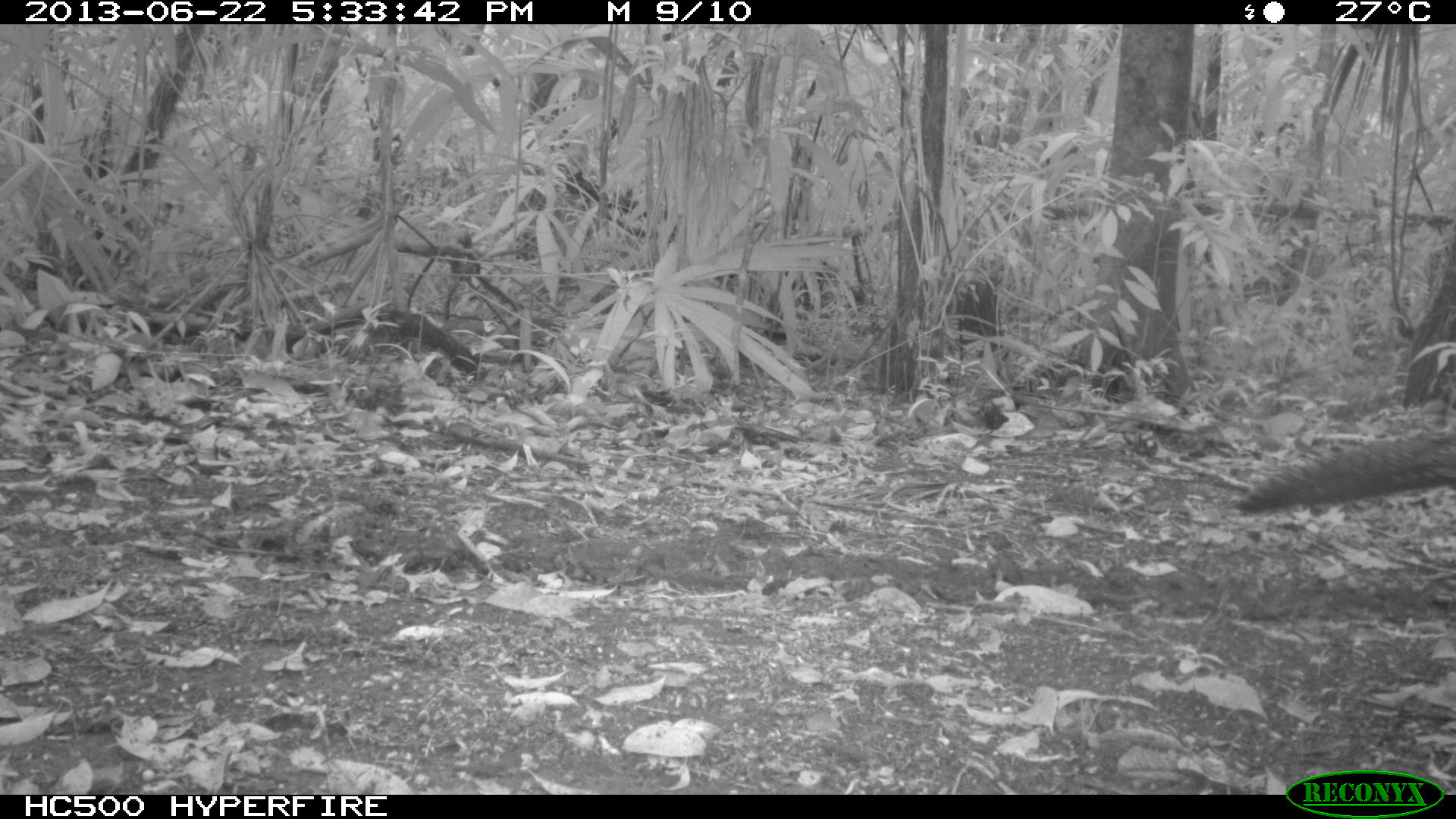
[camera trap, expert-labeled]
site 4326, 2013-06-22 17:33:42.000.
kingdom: Animalia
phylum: Chordata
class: Aves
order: Galliformes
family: Cracidae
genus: Crax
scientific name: Crax rubra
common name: great curassow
Crax rubra (great curassow), count 1, sex female.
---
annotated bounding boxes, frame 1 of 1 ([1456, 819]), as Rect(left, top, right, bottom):
crax rubra: Rect(1230, 433, 1456, 517)